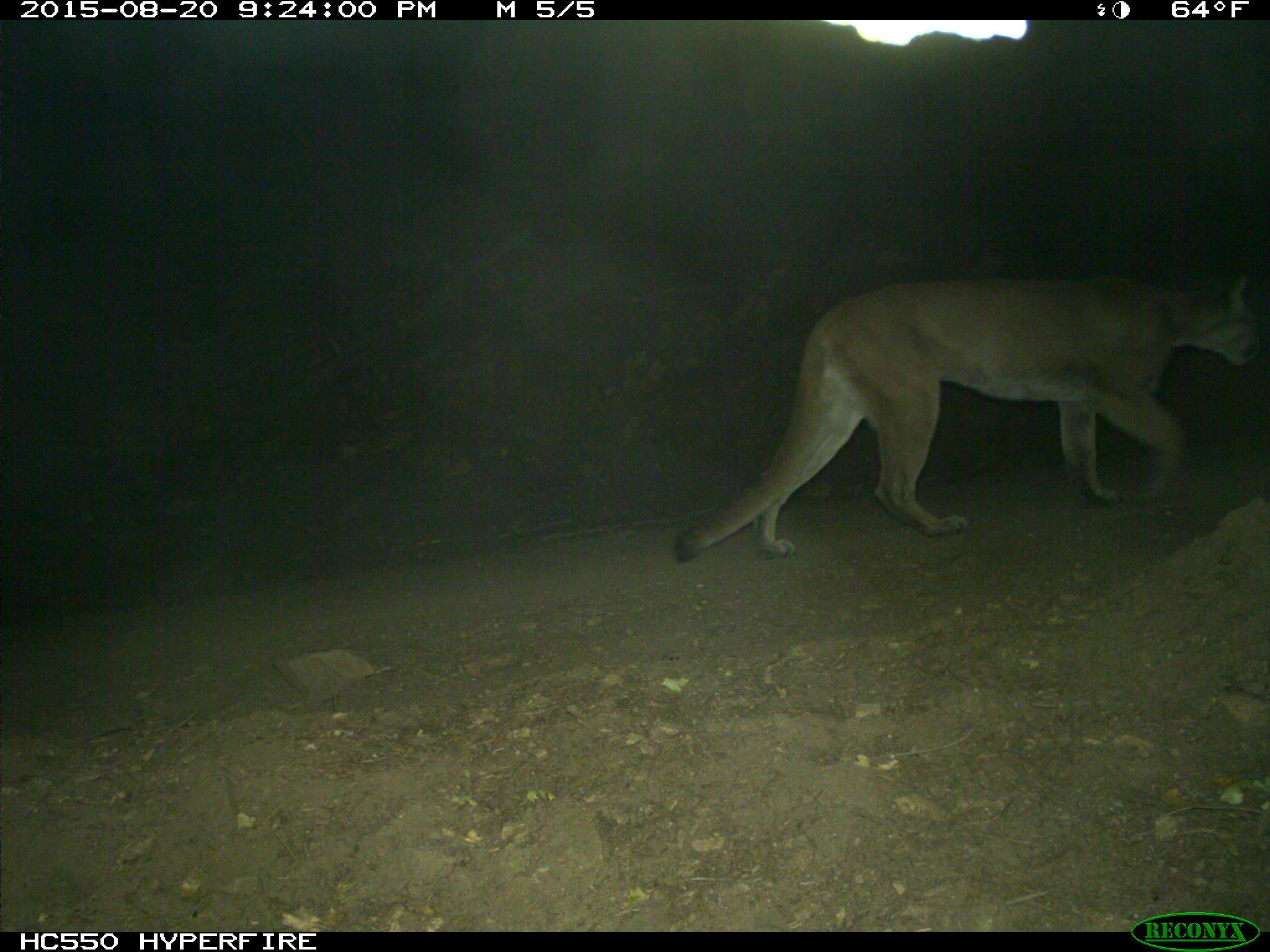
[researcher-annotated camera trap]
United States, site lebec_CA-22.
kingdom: Animalia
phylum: Chordata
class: Mammalia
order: Carnivora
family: Felidae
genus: Puma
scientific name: Puma concolor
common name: mountain lion